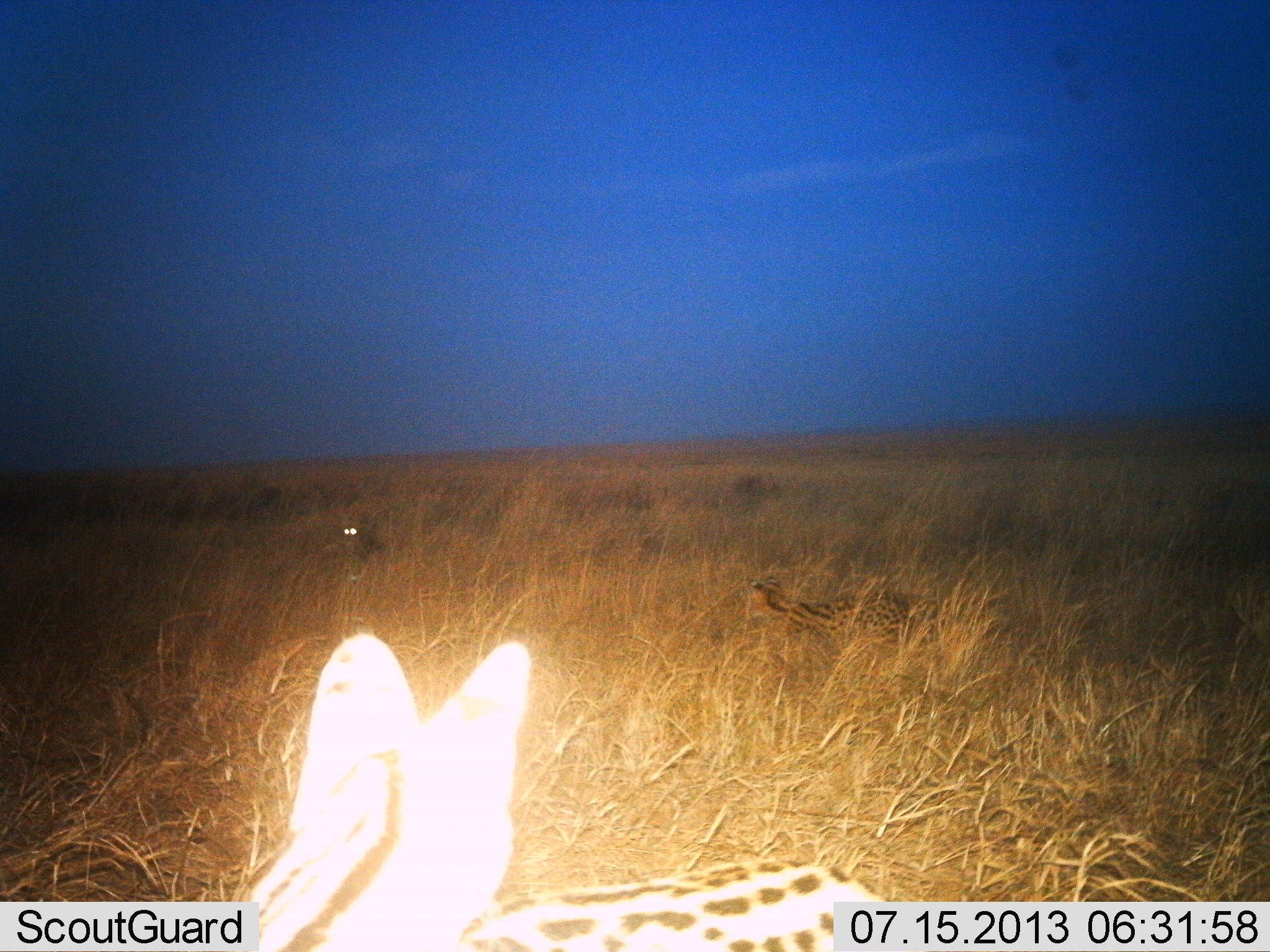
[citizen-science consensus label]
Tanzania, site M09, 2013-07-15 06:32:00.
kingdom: Animalia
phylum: Chordata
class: Mammalia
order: Carnivora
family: Felidae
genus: Leptailurus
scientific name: Leptailurus serval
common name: serval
Serval (Leptailurus serval), count 3. Behavior (volunteer vote fractions): standing 67%, resting 37%, moving 11%, interacting 7%. Young present (vote fraction): 4%. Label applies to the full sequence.